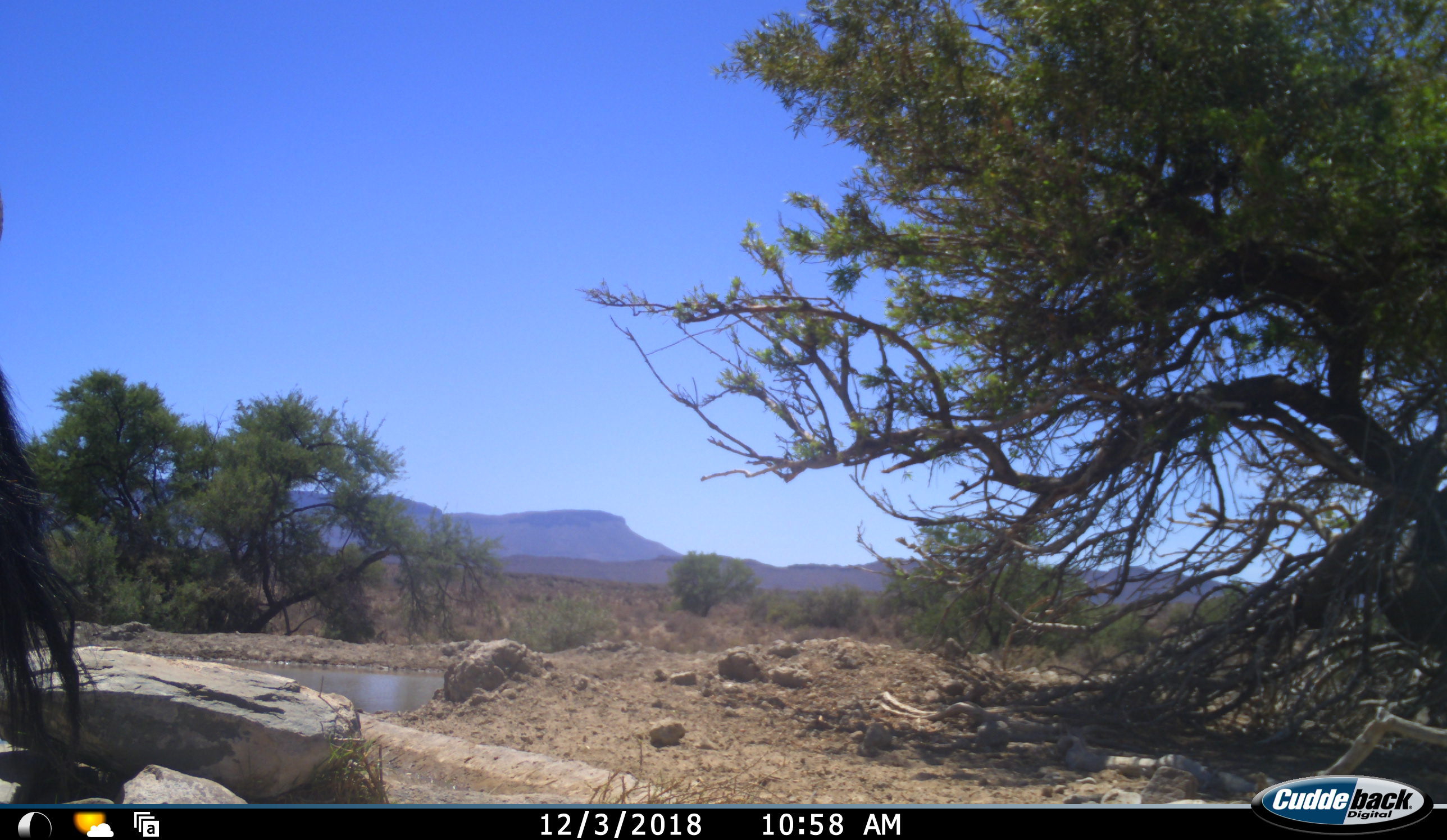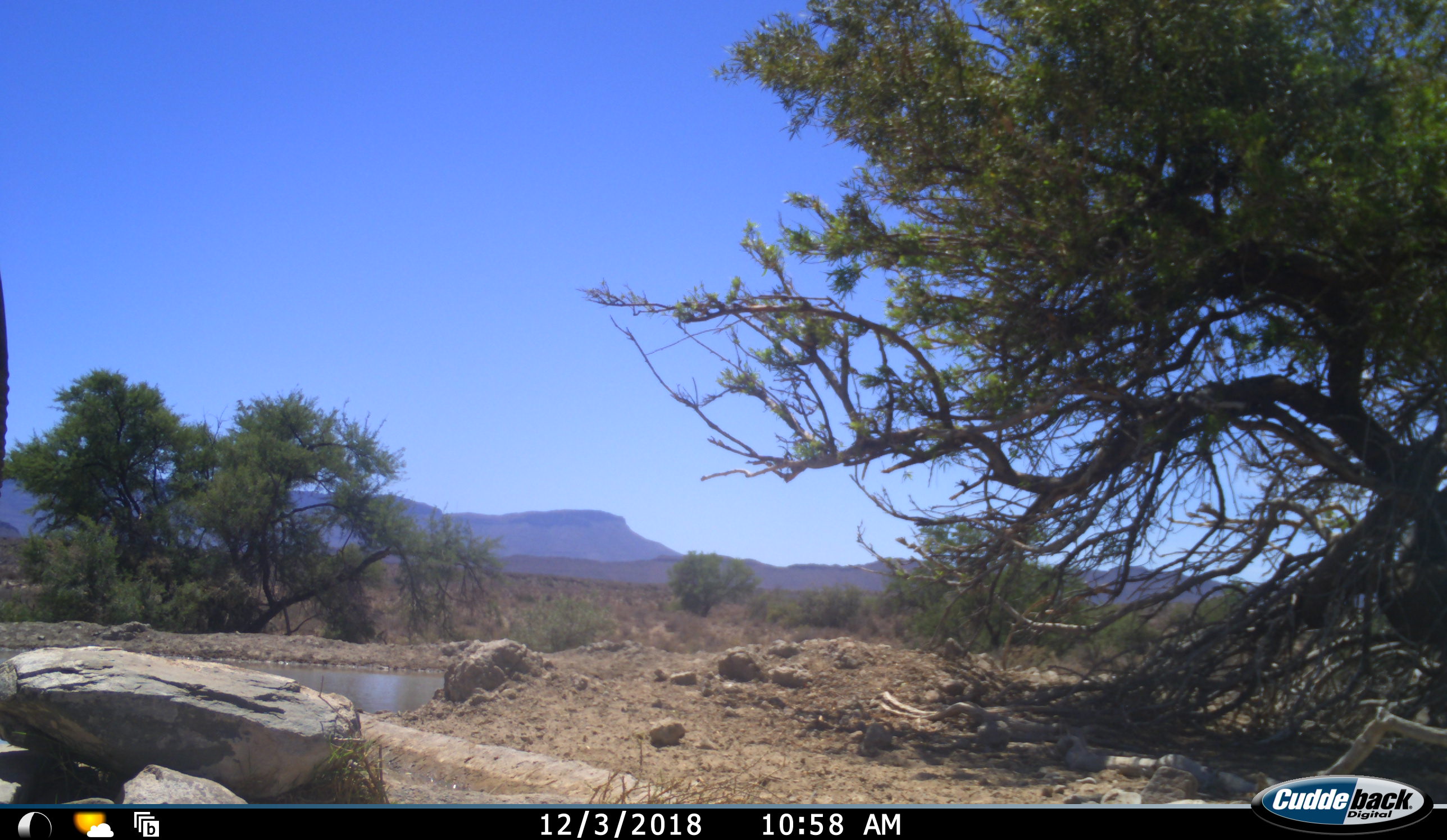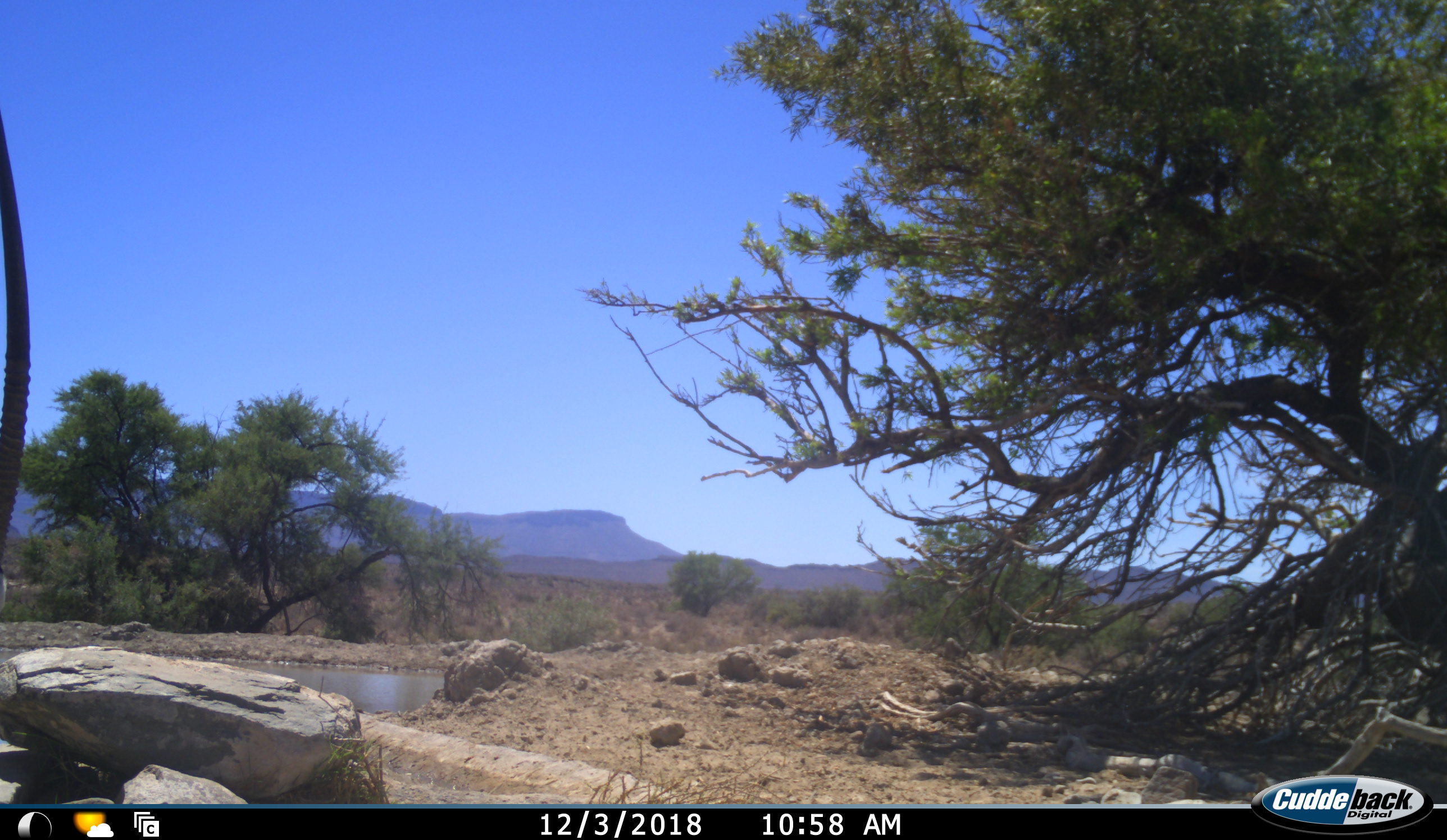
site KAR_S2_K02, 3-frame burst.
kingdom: Animalia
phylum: Chordata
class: Mammalia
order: Artiodactyla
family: Bovidae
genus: Oryx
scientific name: Oryx gazella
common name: gemsbok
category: oryx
Oryx (gemsbok) (Oryx gazella), count 1. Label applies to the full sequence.